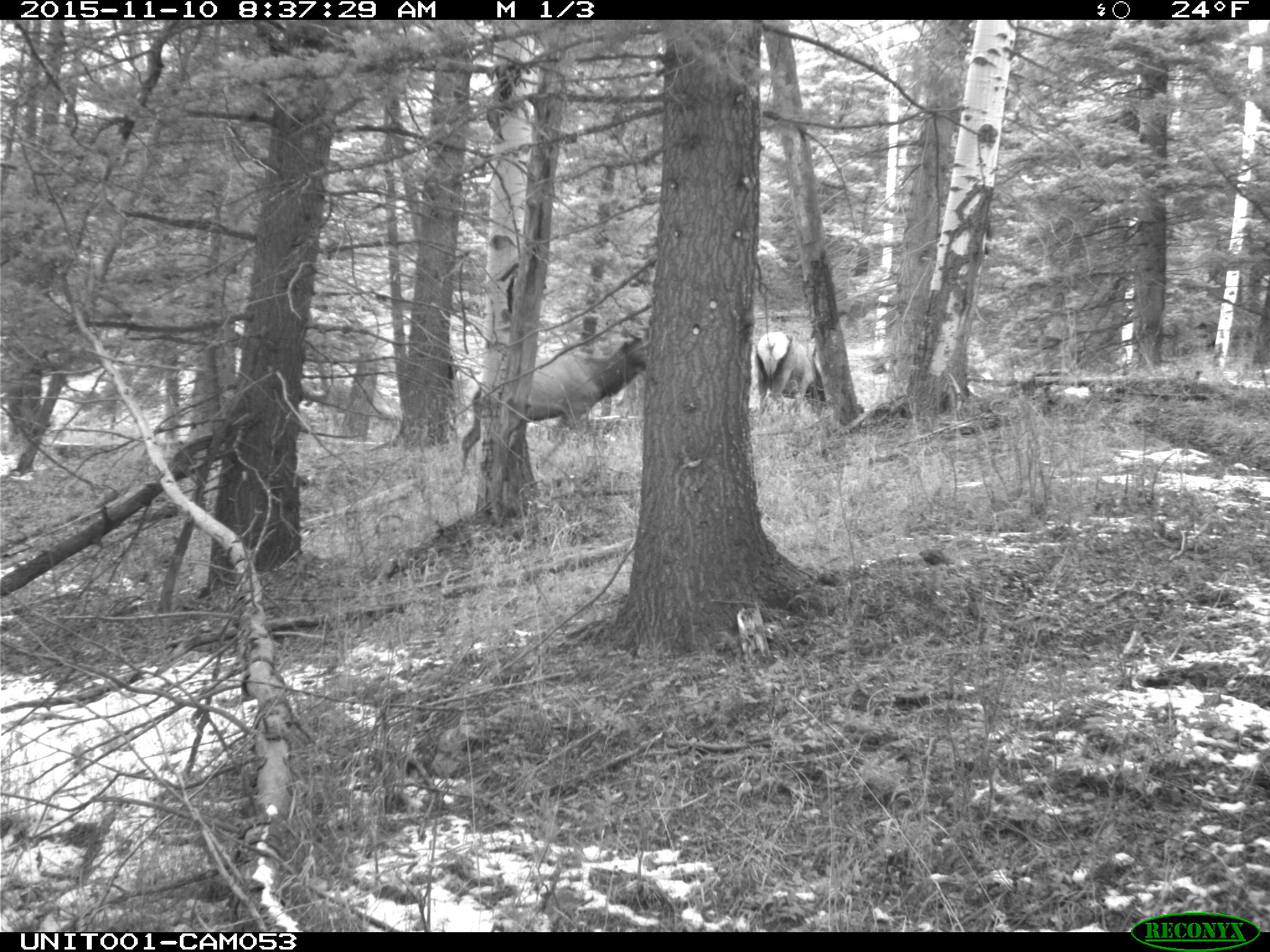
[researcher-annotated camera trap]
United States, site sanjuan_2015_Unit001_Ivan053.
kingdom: Animalia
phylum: Chordata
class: Mammalia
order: Artiodactyla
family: Cervidae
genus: Cervus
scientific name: Cervus elaphus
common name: red deer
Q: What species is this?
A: Cervus elaphus (red deer).